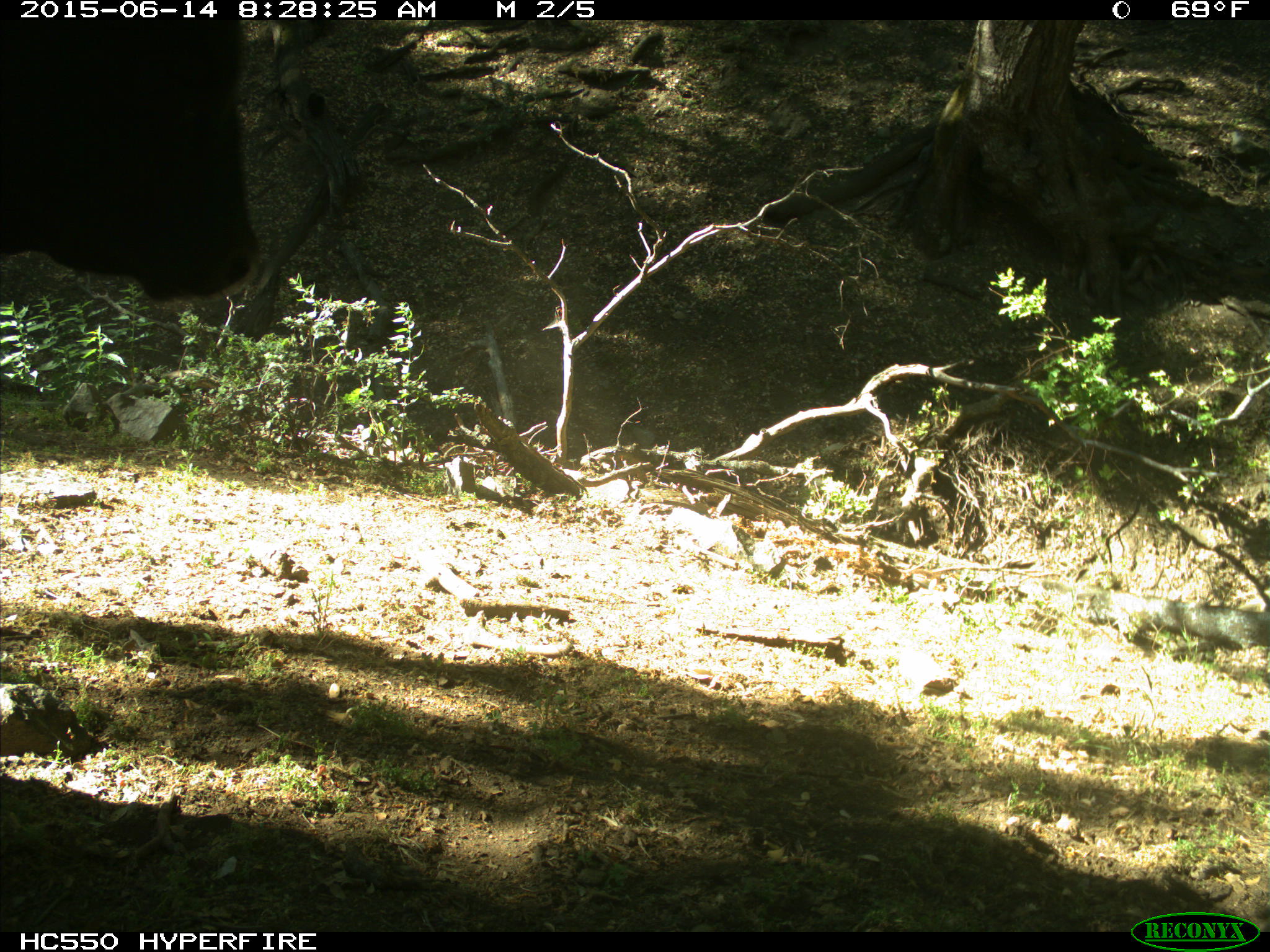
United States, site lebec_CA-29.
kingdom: Animalia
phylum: Chordata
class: Mammalia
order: Artiodactyla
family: Bovidae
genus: Bos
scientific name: Bos taurus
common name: domestic cow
Bos taurus (domestic cow).